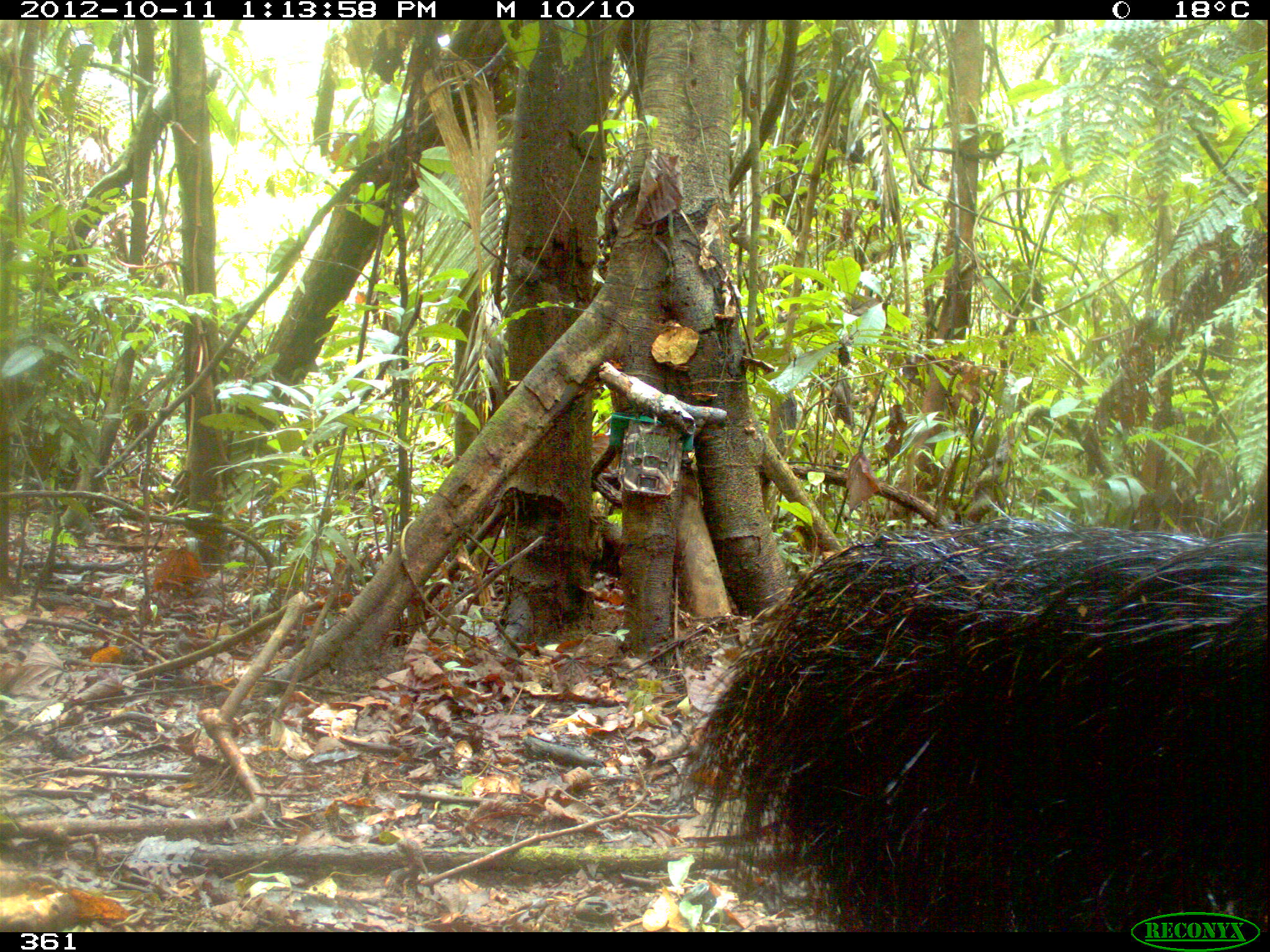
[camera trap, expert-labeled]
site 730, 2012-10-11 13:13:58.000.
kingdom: Animalia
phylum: Chordata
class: Mammalia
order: Pilosa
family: Myrmecophagidae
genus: Myrmecophaga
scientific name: Myrmecophaga tridactyla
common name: giant anteater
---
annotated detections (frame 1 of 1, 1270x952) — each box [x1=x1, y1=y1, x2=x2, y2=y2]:
myrmecophaga tridactyla: [x1=670, y1=519, x2=1269, y2=932]